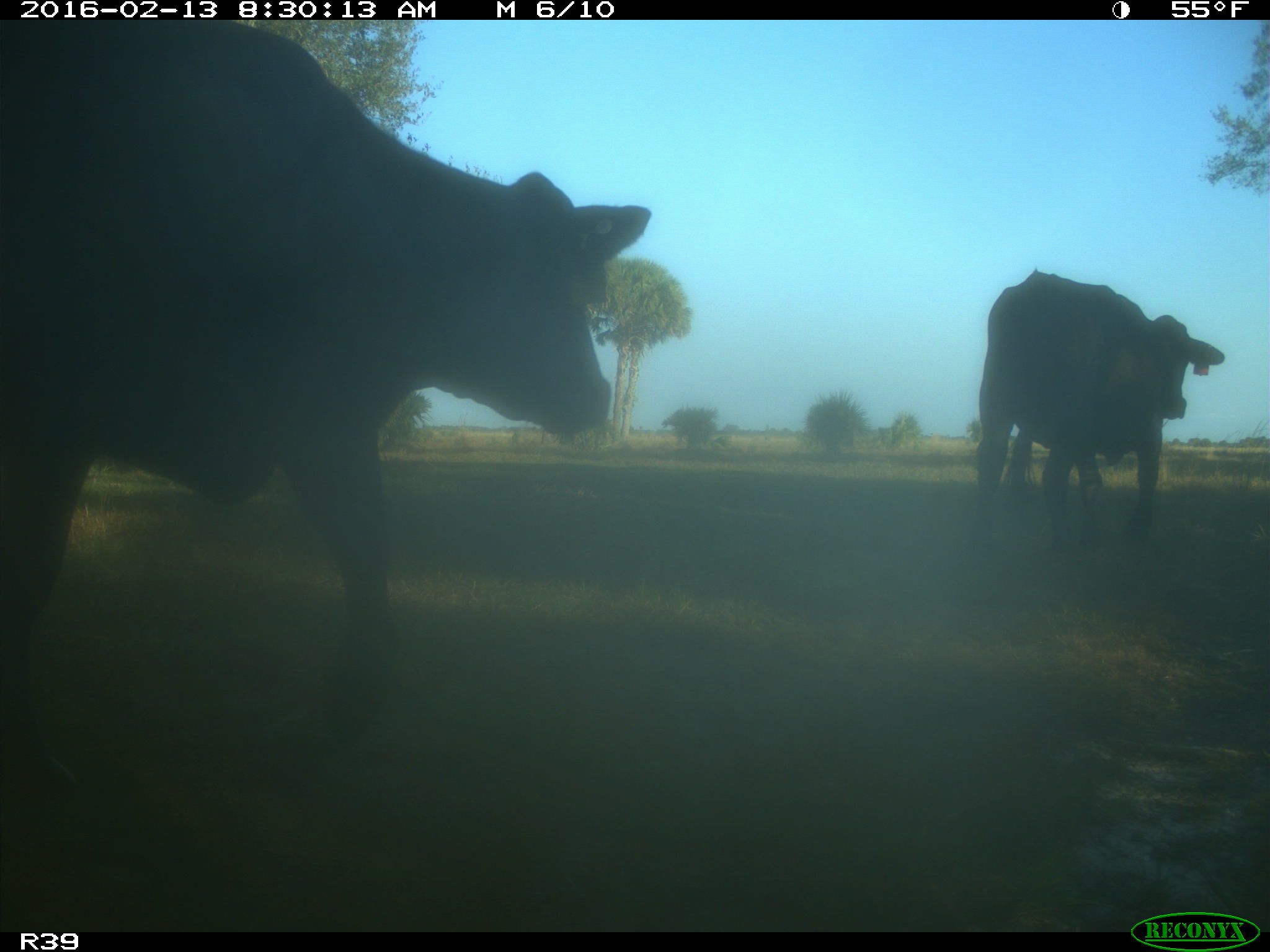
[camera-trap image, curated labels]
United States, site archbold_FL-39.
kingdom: Animalia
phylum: Chordata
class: Mammalia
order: Artiodactyla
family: Bovidae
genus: Bos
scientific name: Bos taurus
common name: domestic cow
Bos taurus (domestic cow).